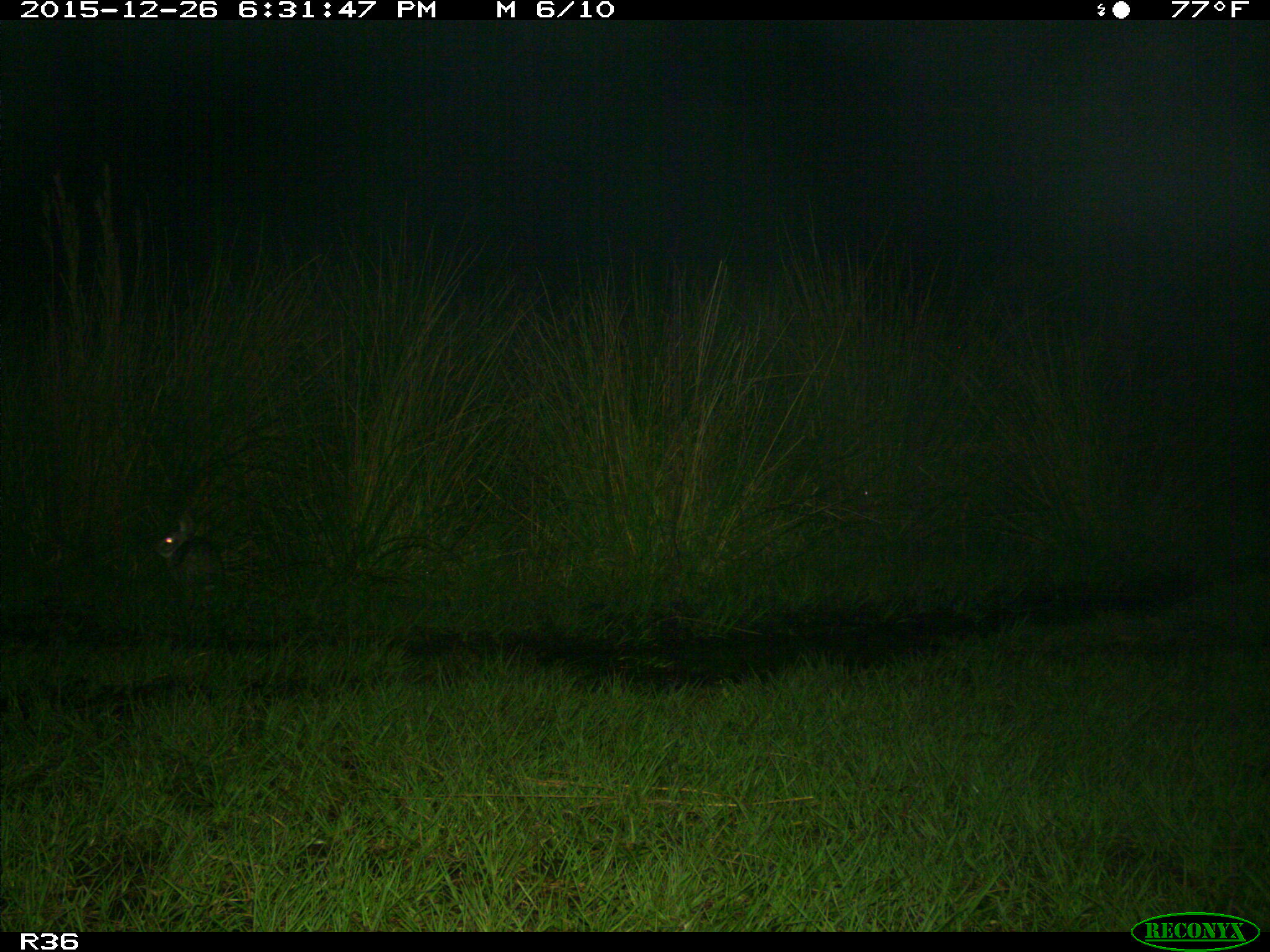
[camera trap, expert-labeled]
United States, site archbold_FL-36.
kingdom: Animalia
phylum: Chordata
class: Mammalia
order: Lagomorpha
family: Leporidae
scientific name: Leporidae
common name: rabbits and hares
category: unidentified rabbit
Unidentified rabbit (rabbits and hares) (Leporidae).